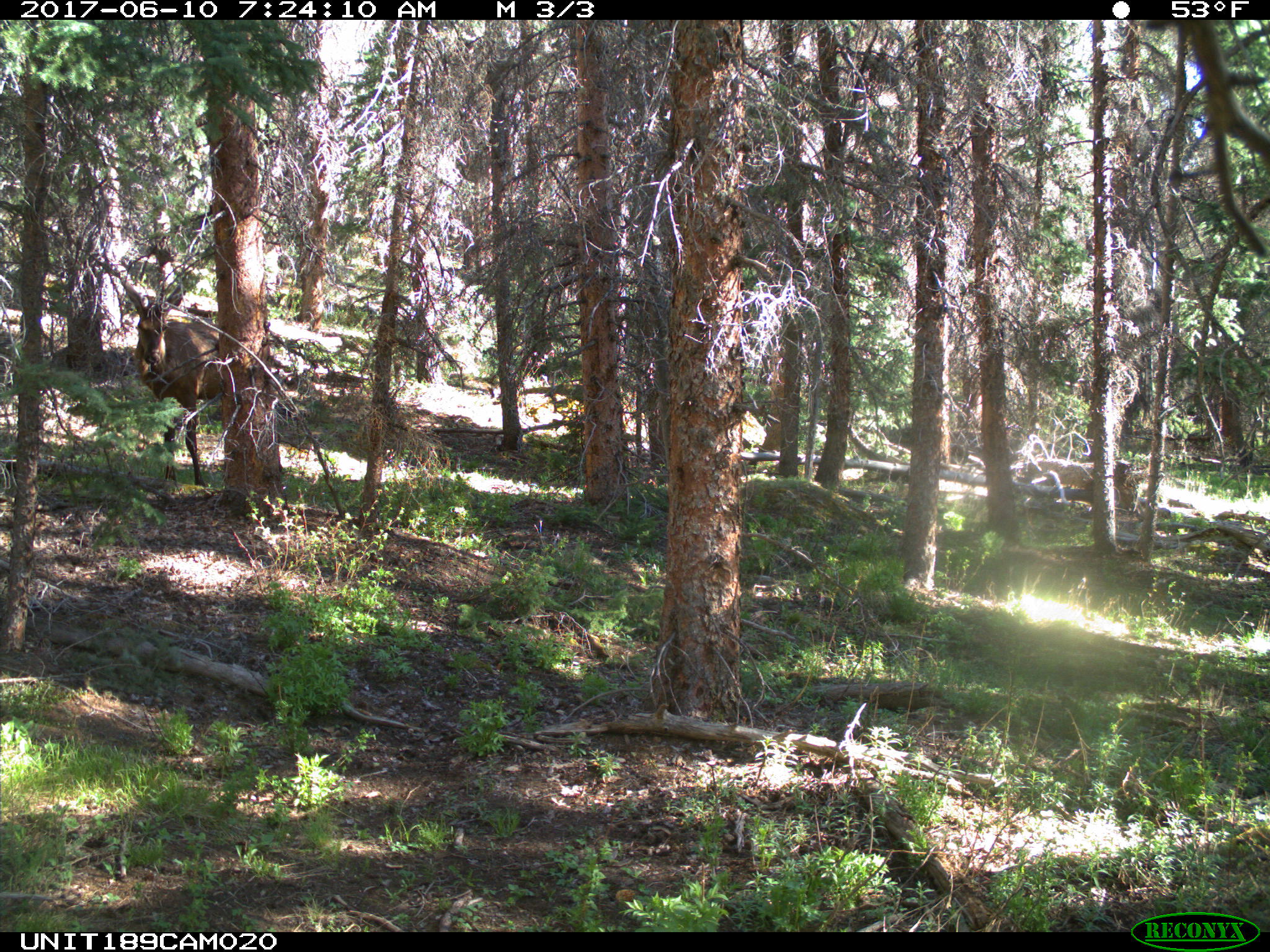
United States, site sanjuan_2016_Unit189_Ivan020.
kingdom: Animalia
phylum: Chordata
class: Mammalia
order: Artiodactyla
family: Cervidae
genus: Cervus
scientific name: Cervus elaphus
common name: red deer